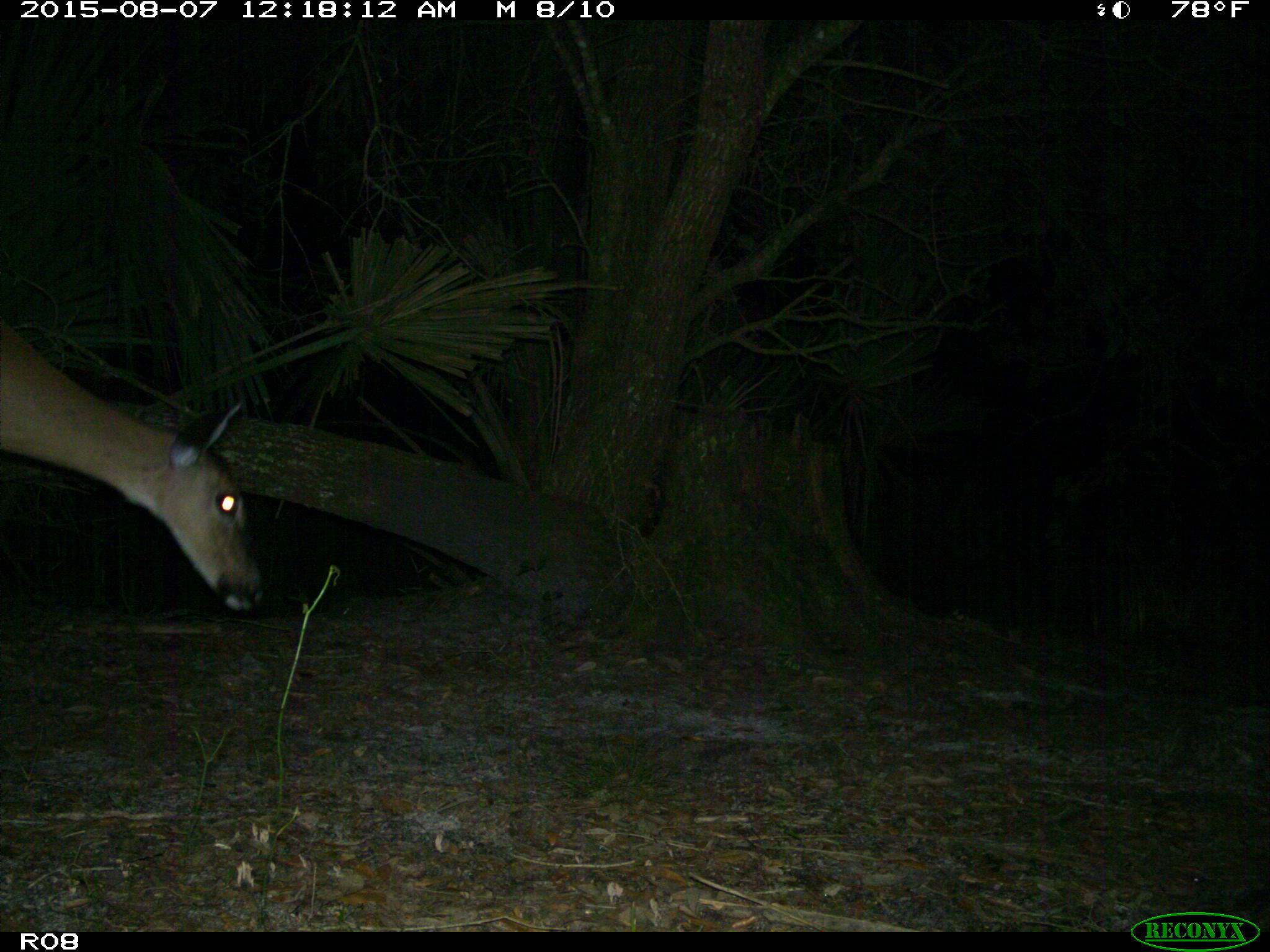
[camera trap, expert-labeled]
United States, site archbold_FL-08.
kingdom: Animalia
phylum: Chordata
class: Mammalia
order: Artiodactyla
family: Cervidae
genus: Odocoileus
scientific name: Odocoileus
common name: deer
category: unidentified deer